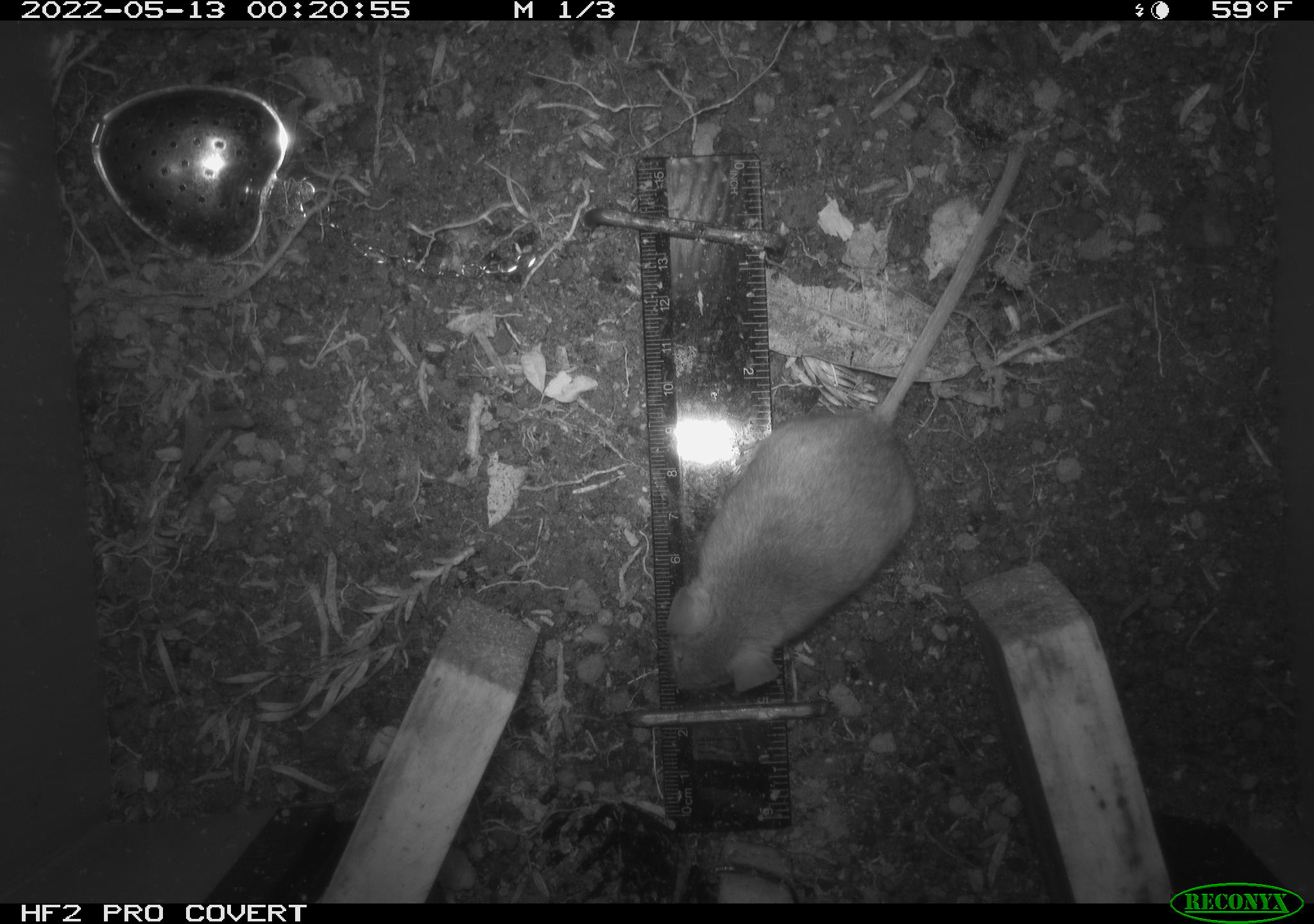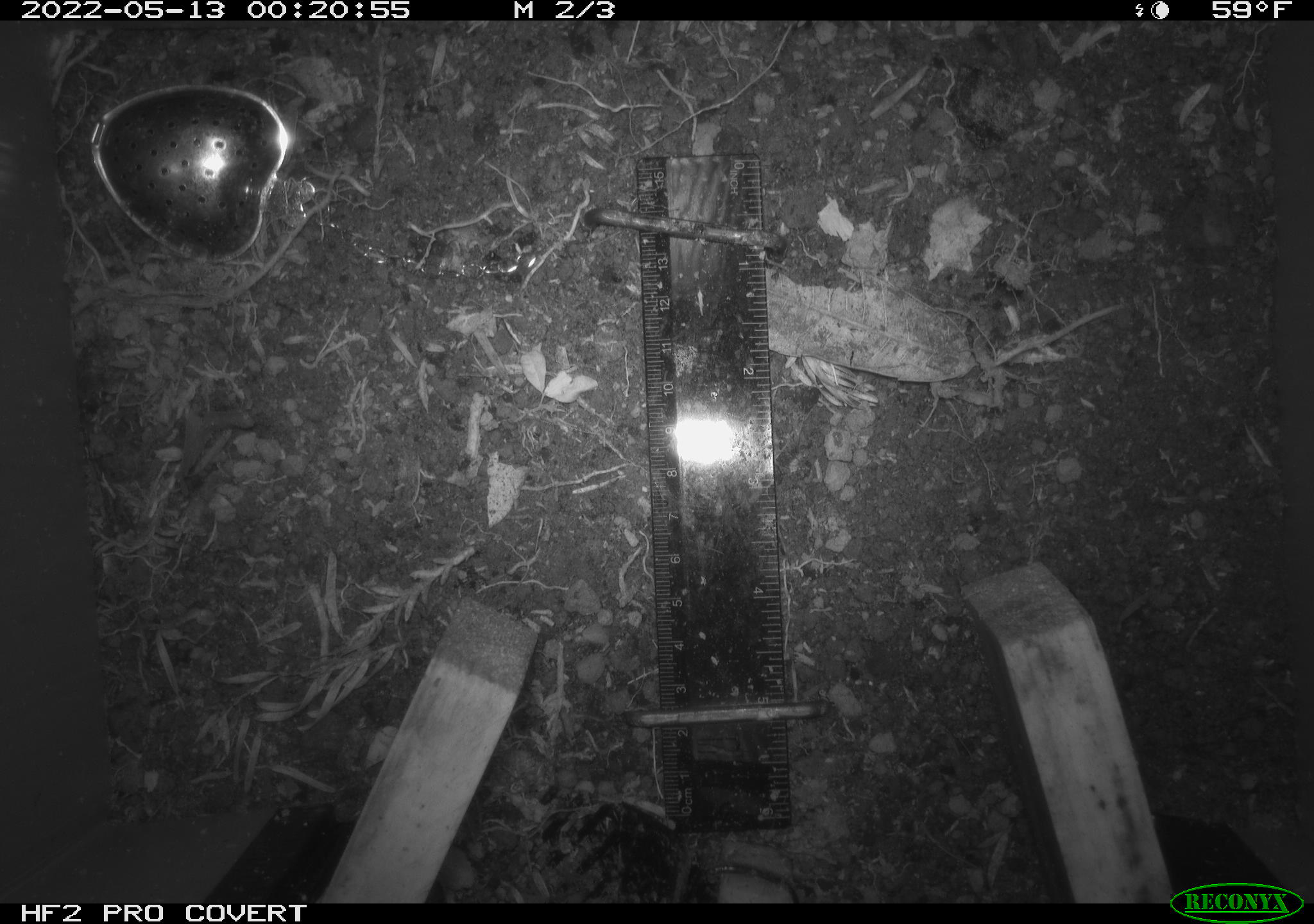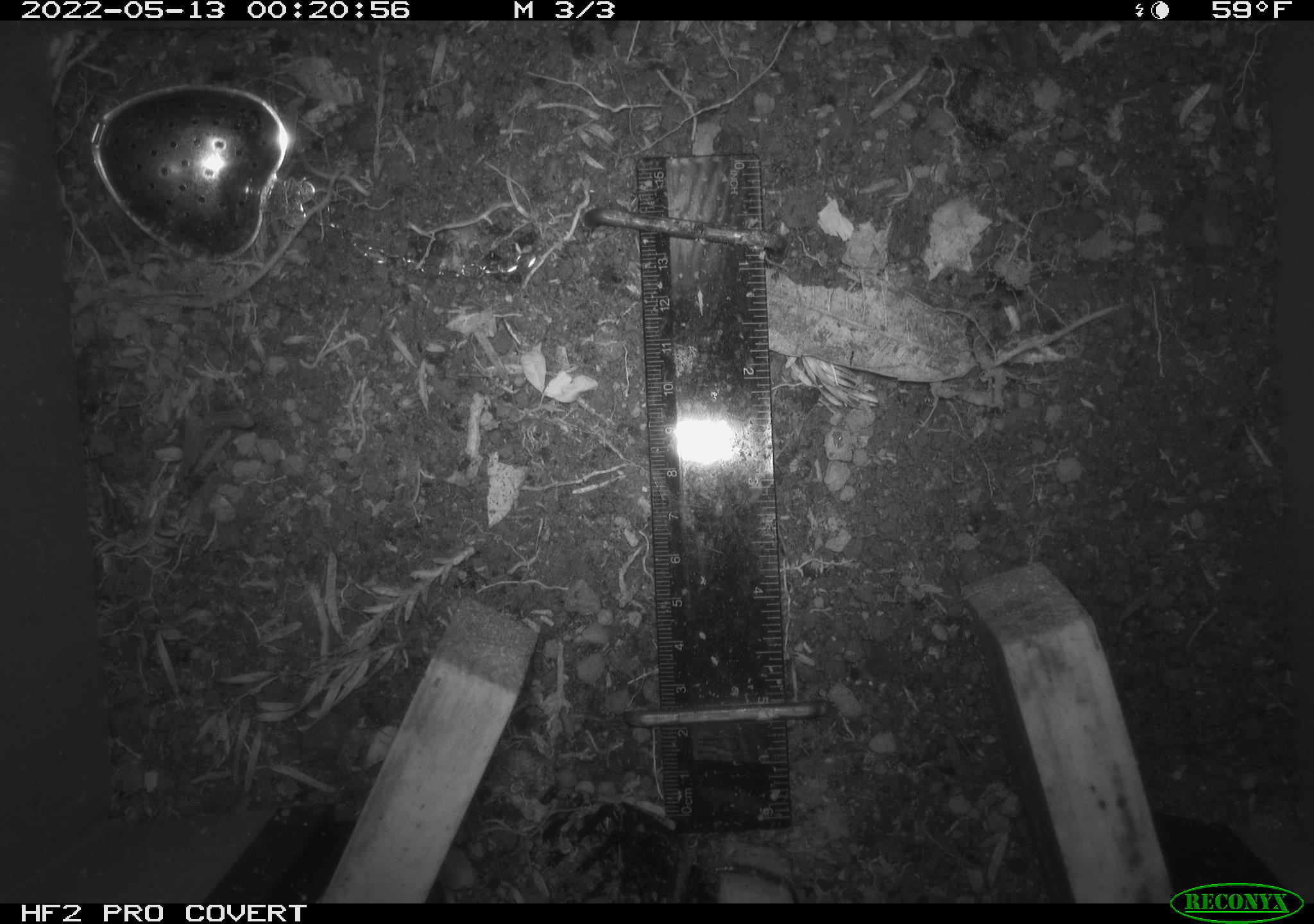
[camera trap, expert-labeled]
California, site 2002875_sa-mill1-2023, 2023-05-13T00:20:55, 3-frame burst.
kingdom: Animalia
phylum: Chordata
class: Mammalia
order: Rodentia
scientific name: Rodentia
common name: mouse species